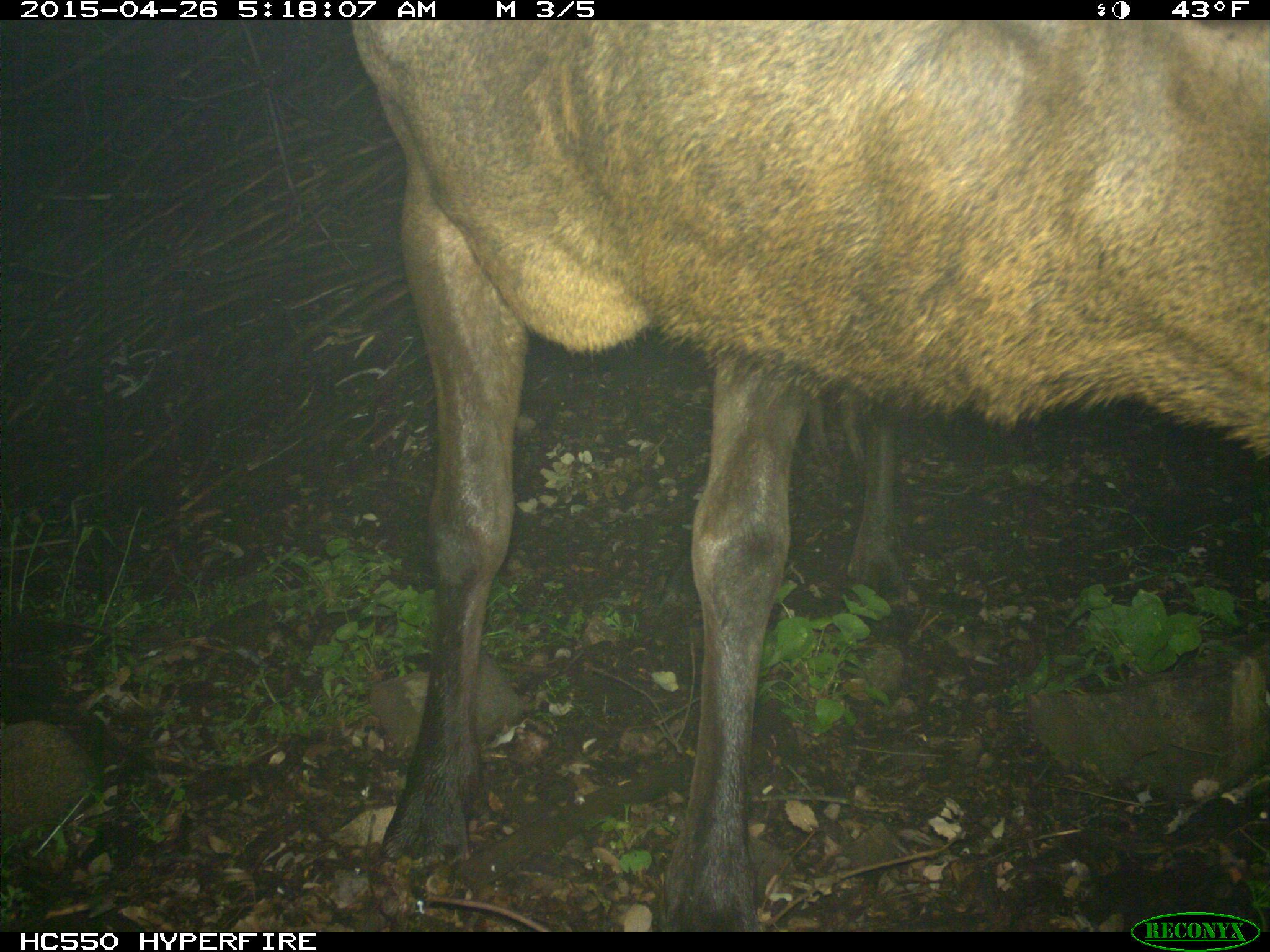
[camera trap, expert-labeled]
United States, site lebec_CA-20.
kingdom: Animalia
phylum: Chordata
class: Mammalia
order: Artiodactyla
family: Cervidae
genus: Cervus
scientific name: Cervus canadensis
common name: elk